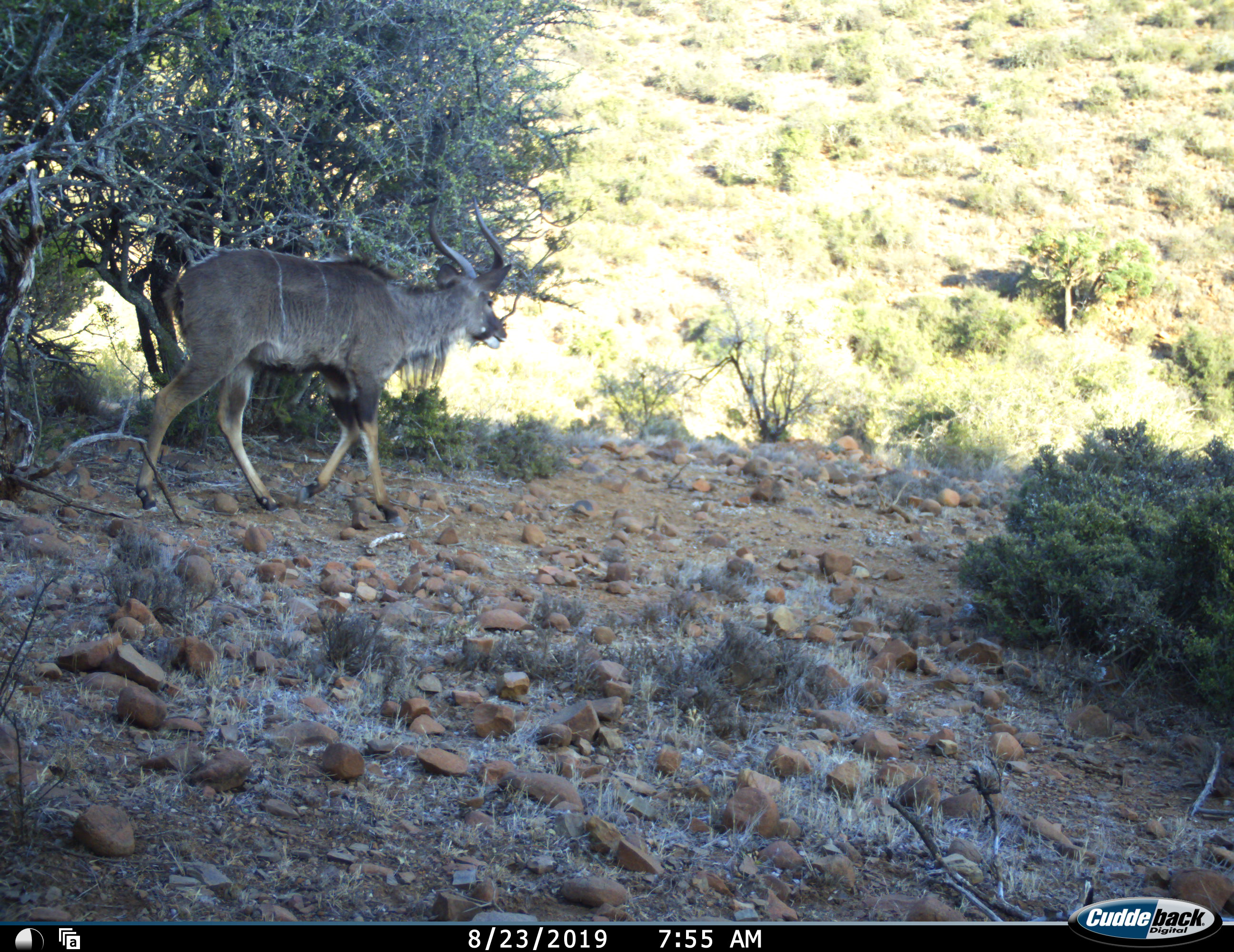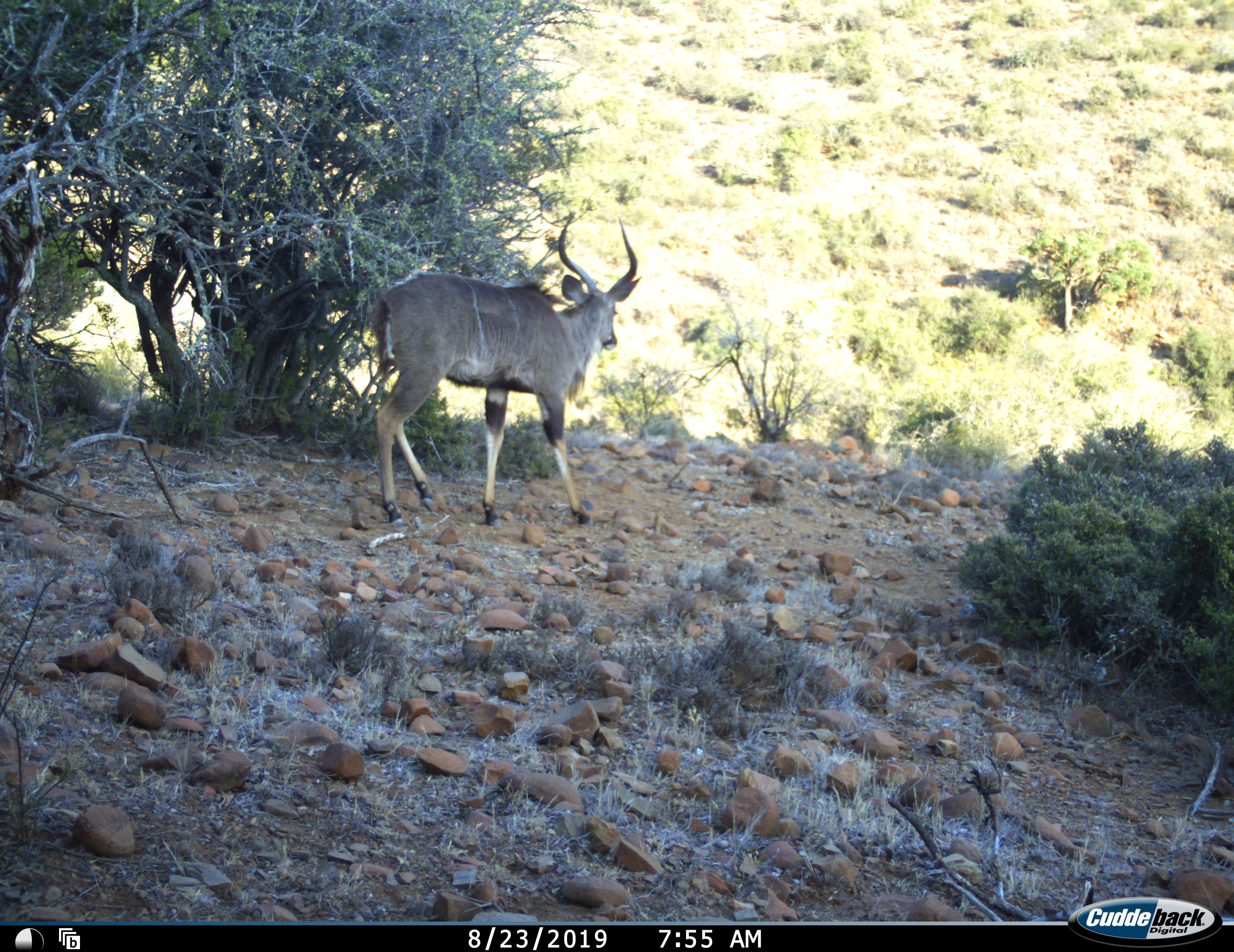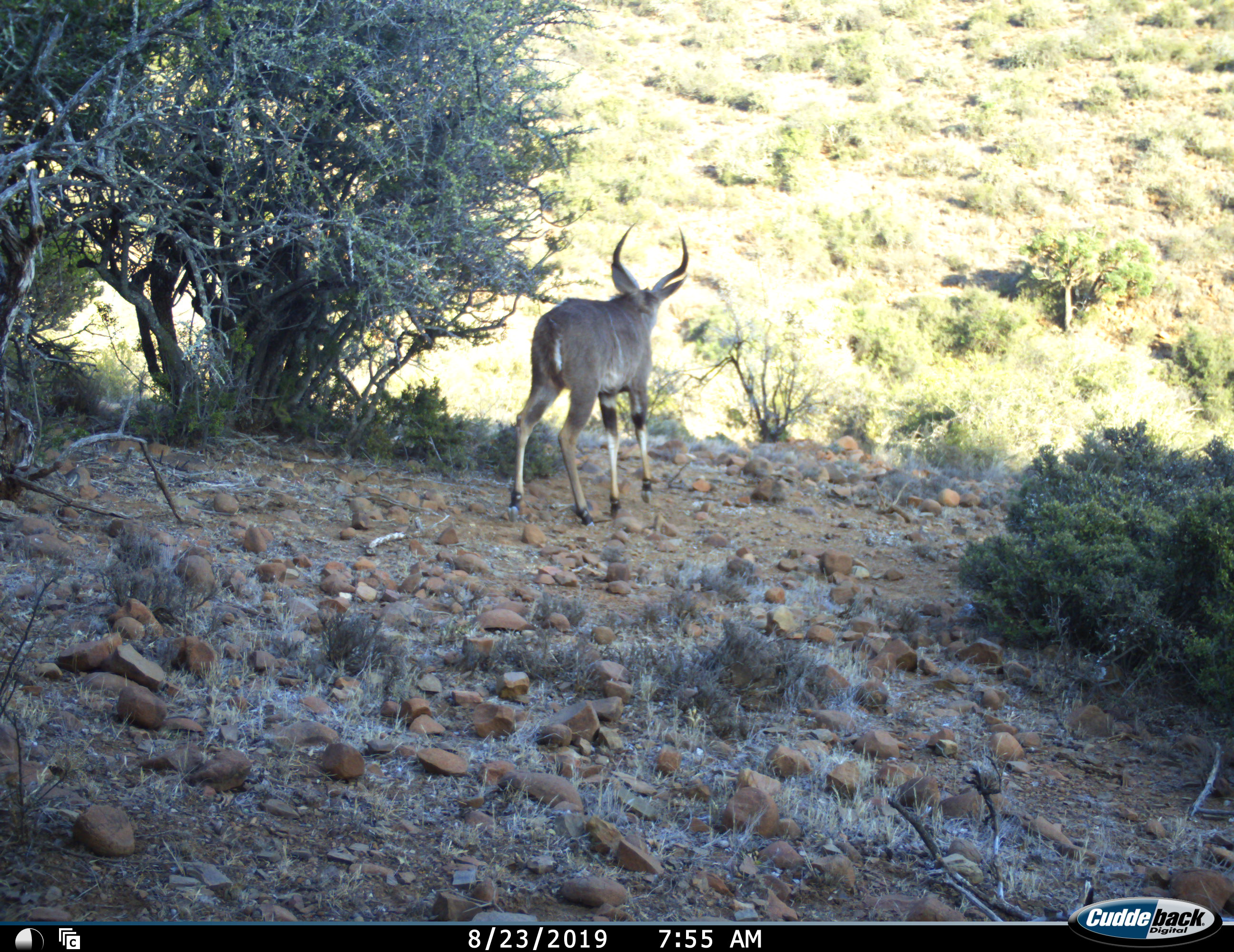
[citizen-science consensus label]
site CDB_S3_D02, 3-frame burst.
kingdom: Animalia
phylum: Chordata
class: Mammalia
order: Artiodactyla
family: Bovidae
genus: Tragelaphus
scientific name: Tragelaphus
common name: kudu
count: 1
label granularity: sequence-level